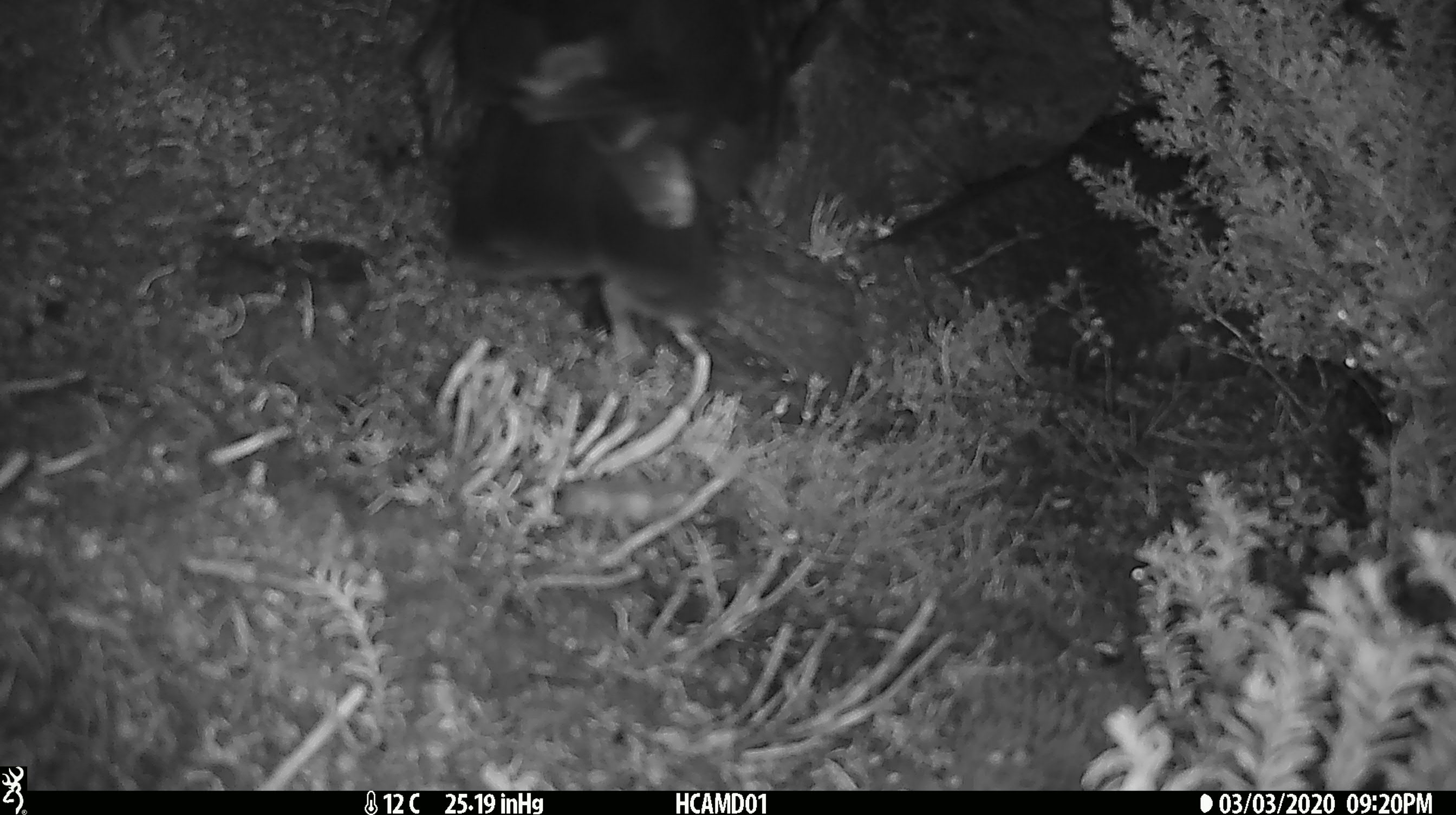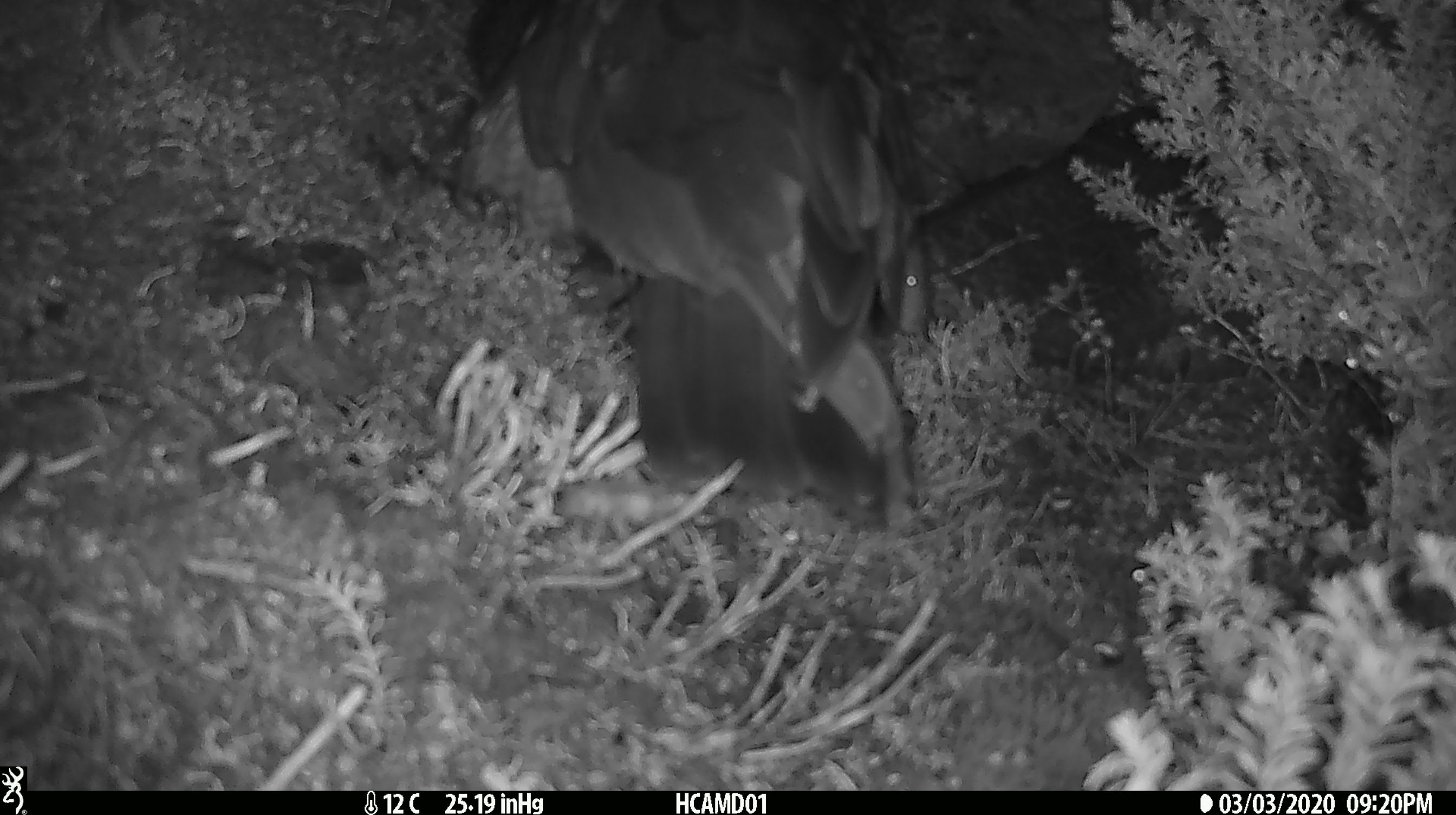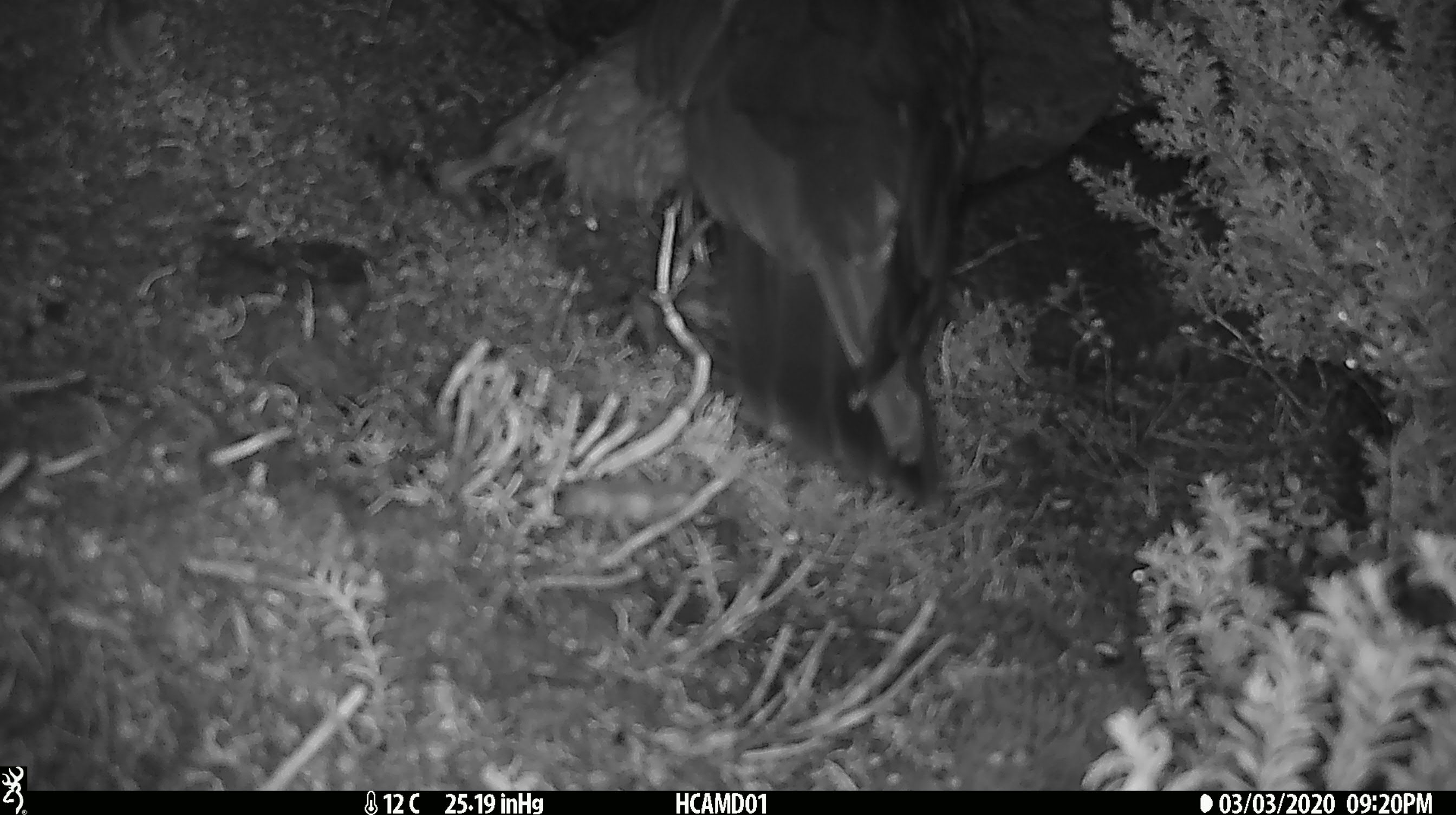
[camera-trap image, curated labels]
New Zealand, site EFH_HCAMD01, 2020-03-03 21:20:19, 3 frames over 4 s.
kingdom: Animalia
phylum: Chordata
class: Aves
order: Psittaciformes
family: Strigopidae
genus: Nestor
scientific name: Nestor notabilis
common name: kea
Kea (Nestor notabilis).